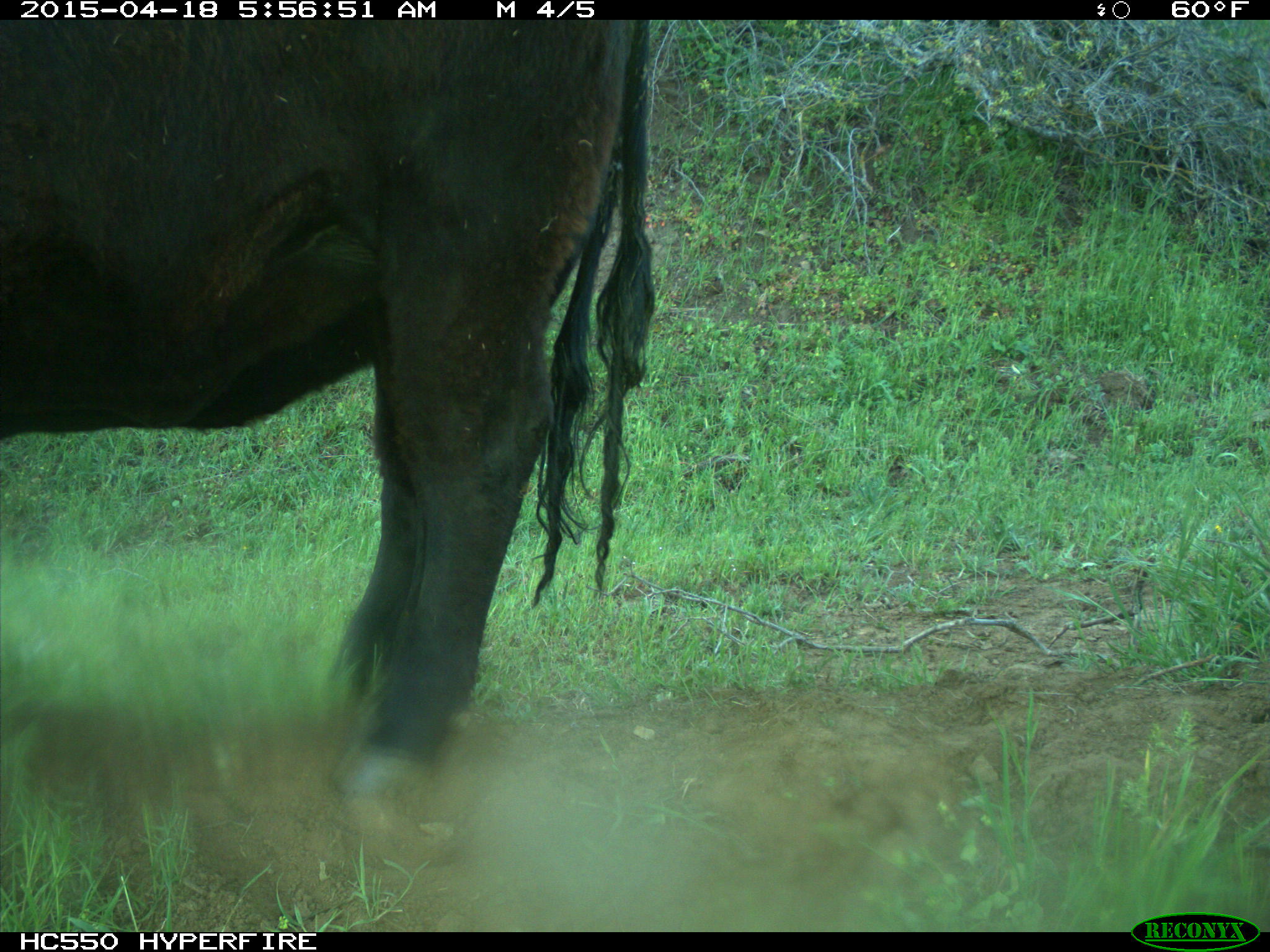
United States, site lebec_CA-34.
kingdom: Animalia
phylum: Chordata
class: Mammalia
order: Artiodactyla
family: Bovidae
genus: Bos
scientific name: Bos taurus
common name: domestic cow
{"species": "Bos taurus (domestic cow)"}